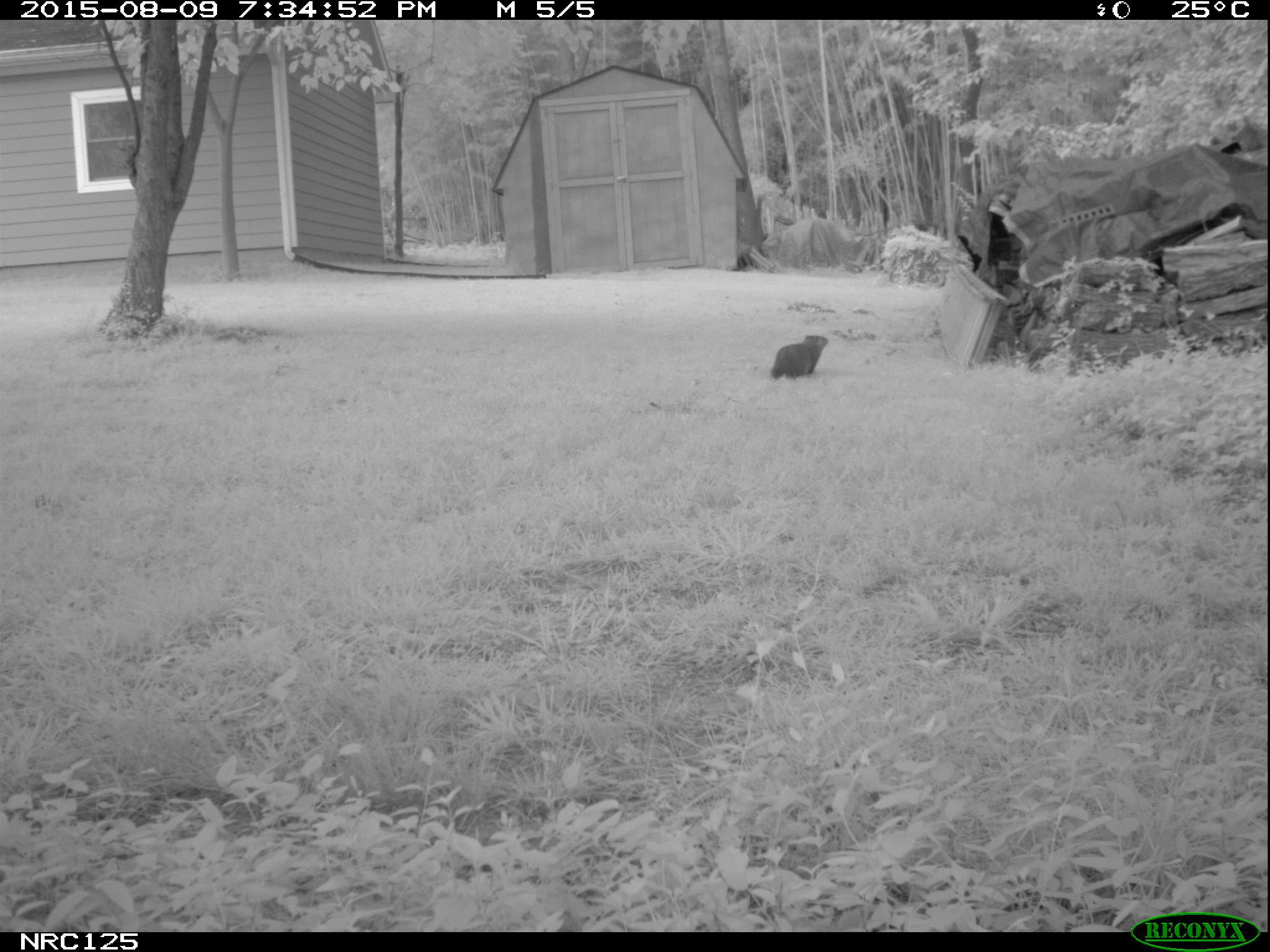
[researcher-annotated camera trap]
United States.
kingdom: Animalia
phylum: Chordata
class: Mammalia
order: Rodentia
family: Sciuridae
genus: Marmota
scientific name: Marmota monax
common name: woodchuck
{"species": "Woodchuck (Marmota monax)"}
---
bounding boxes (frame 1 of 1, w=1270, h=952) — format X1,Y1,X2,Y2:
Woodchuck: 764,328,831,382